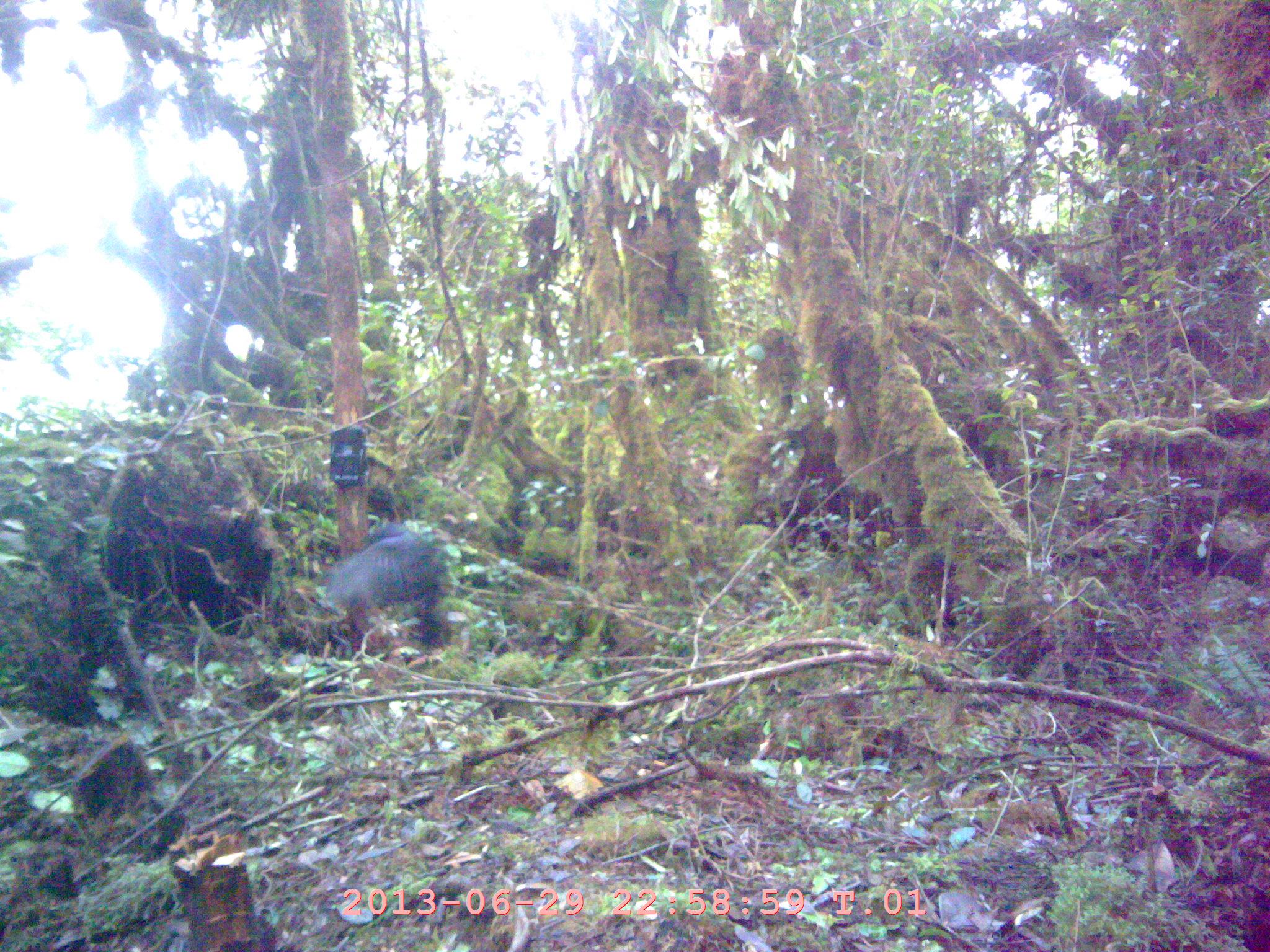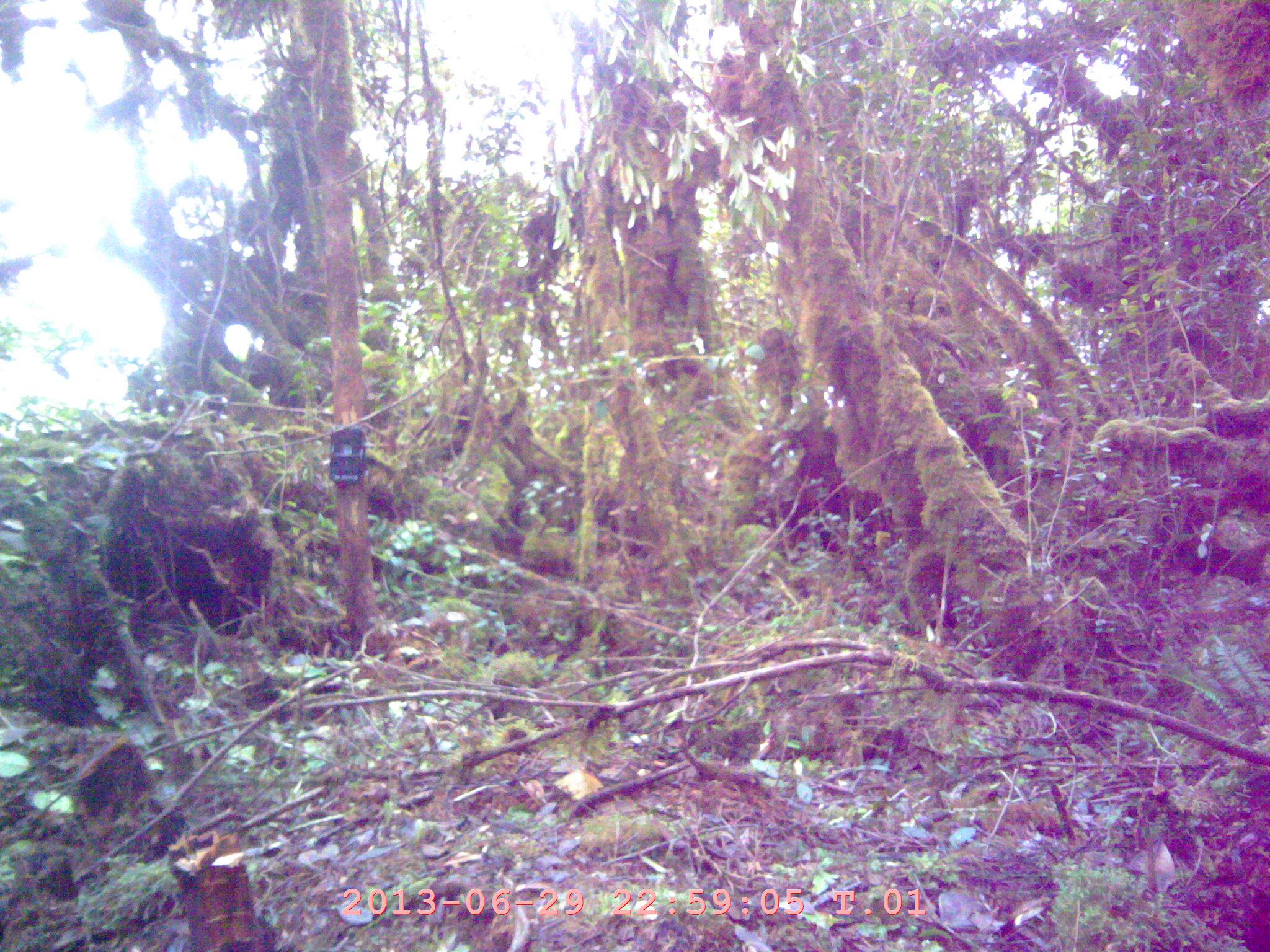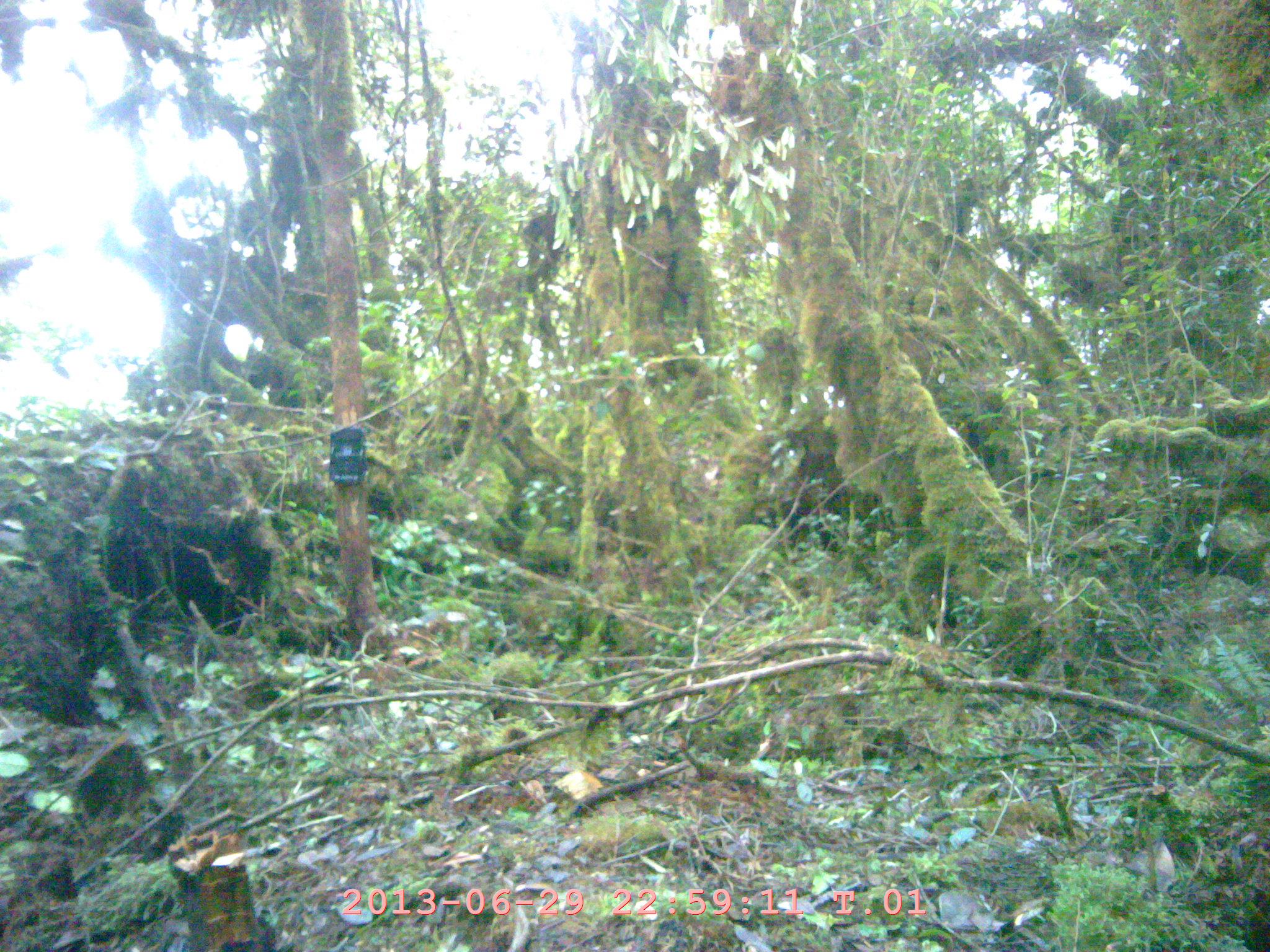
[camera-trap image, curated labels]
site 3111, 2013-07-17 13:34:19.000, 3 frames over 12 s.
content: unidentified animal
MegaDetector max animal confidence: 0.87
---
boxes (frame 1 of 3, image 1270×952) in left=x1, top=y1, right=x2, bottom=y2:
unknown: left=328, top=514, right=450, bottom=649